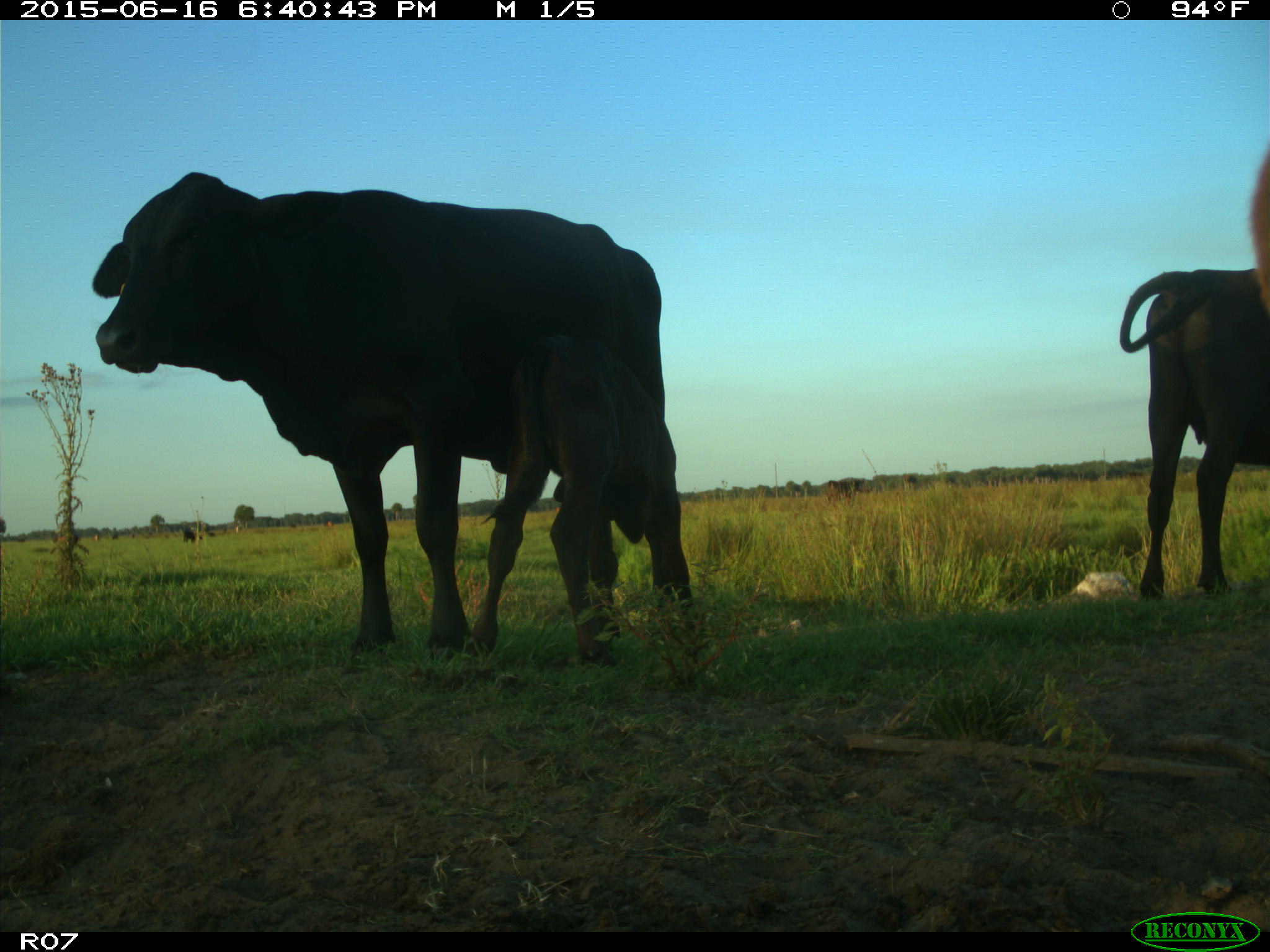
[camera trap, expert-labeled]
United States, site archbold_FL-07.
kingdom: Animalia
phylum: Chordata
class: Mammalia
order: Artiodactyla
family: Bovidae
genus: Bos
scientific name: Bos taurus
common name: domestic cow